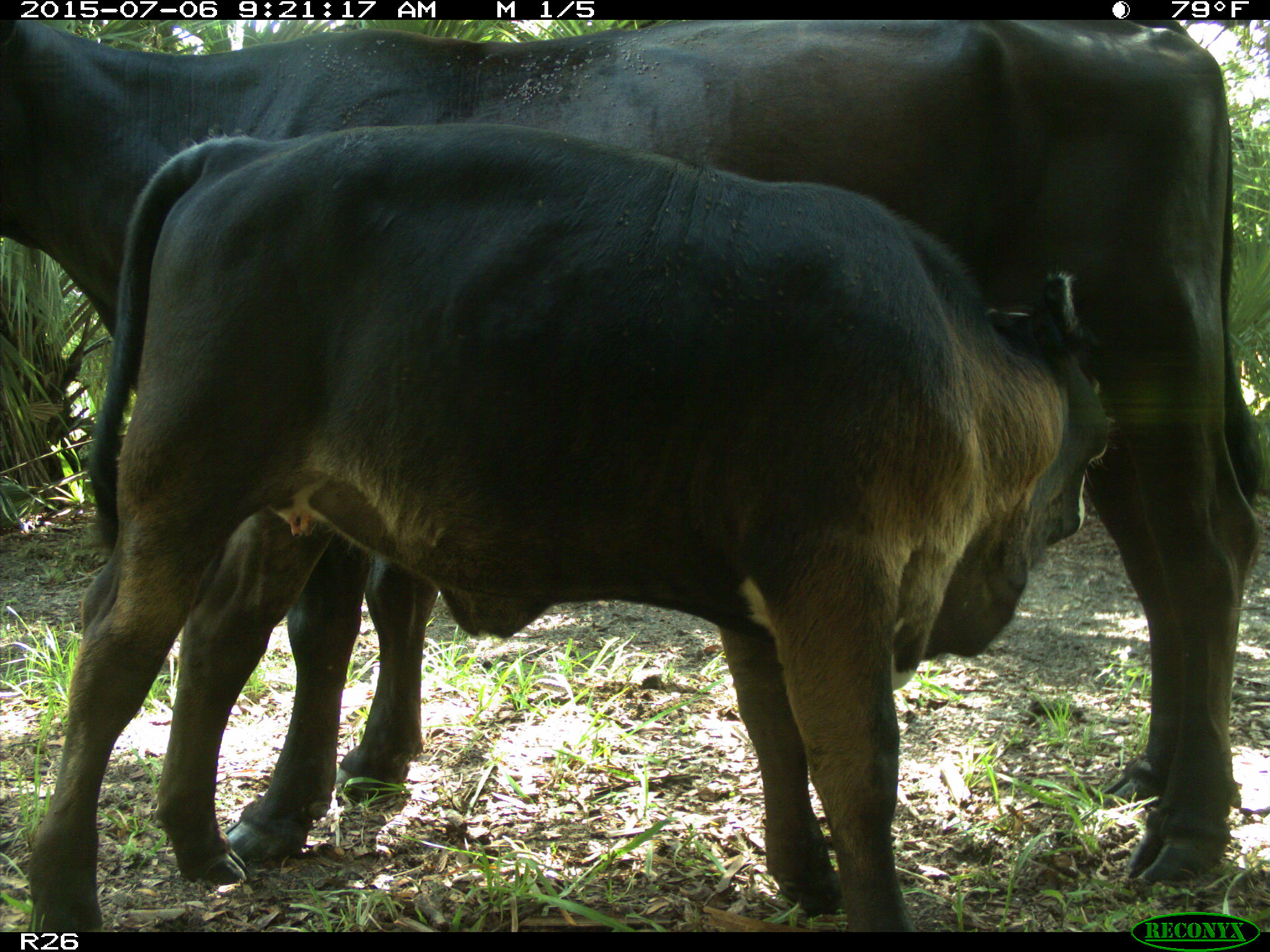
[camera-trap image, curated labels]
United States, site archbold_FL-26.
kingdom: Animalia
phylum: Chordata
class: Mammalia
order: Artiodactyla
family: Bovidae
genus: Bos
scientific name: Bos taurus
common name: domestic cow